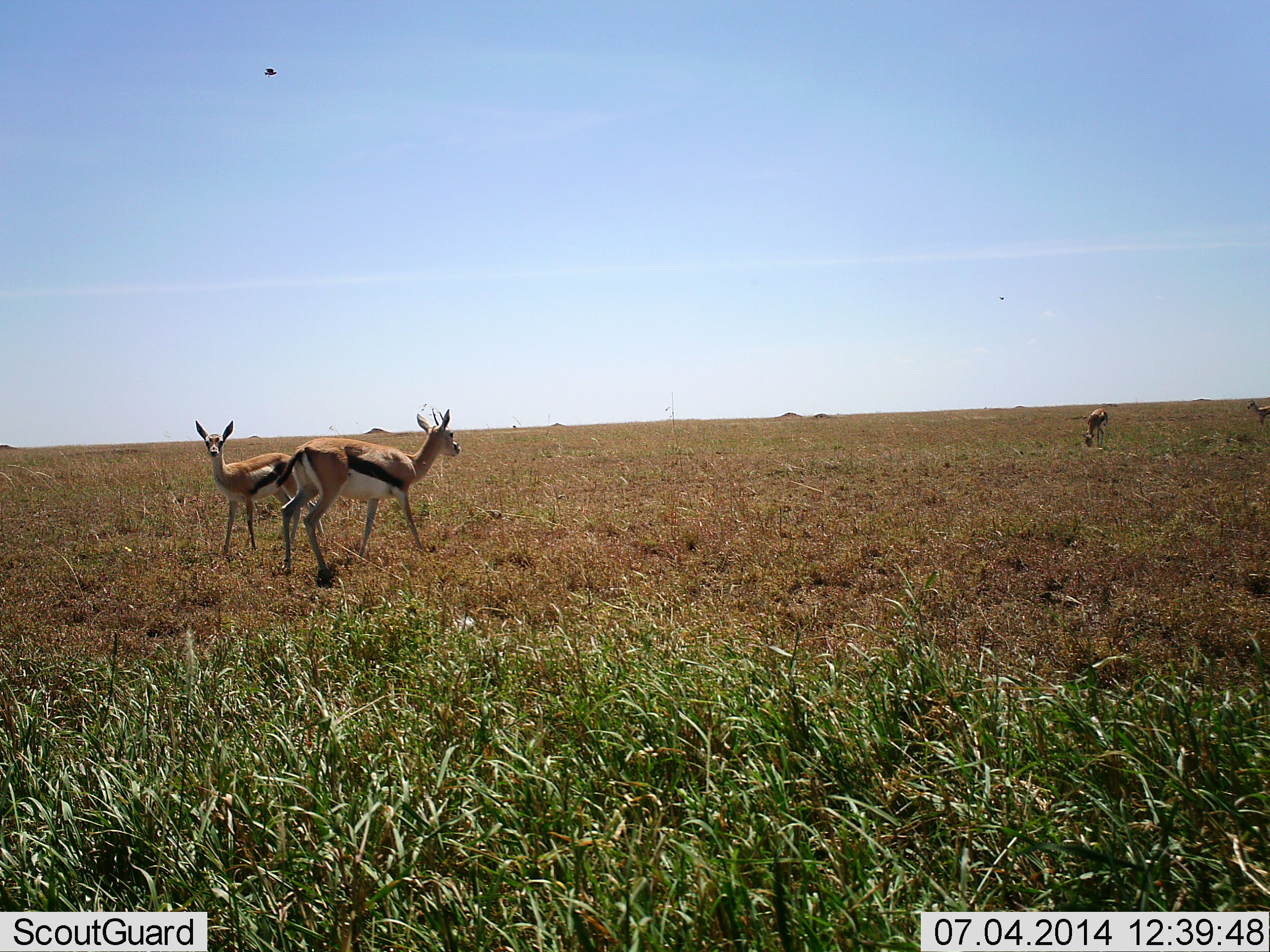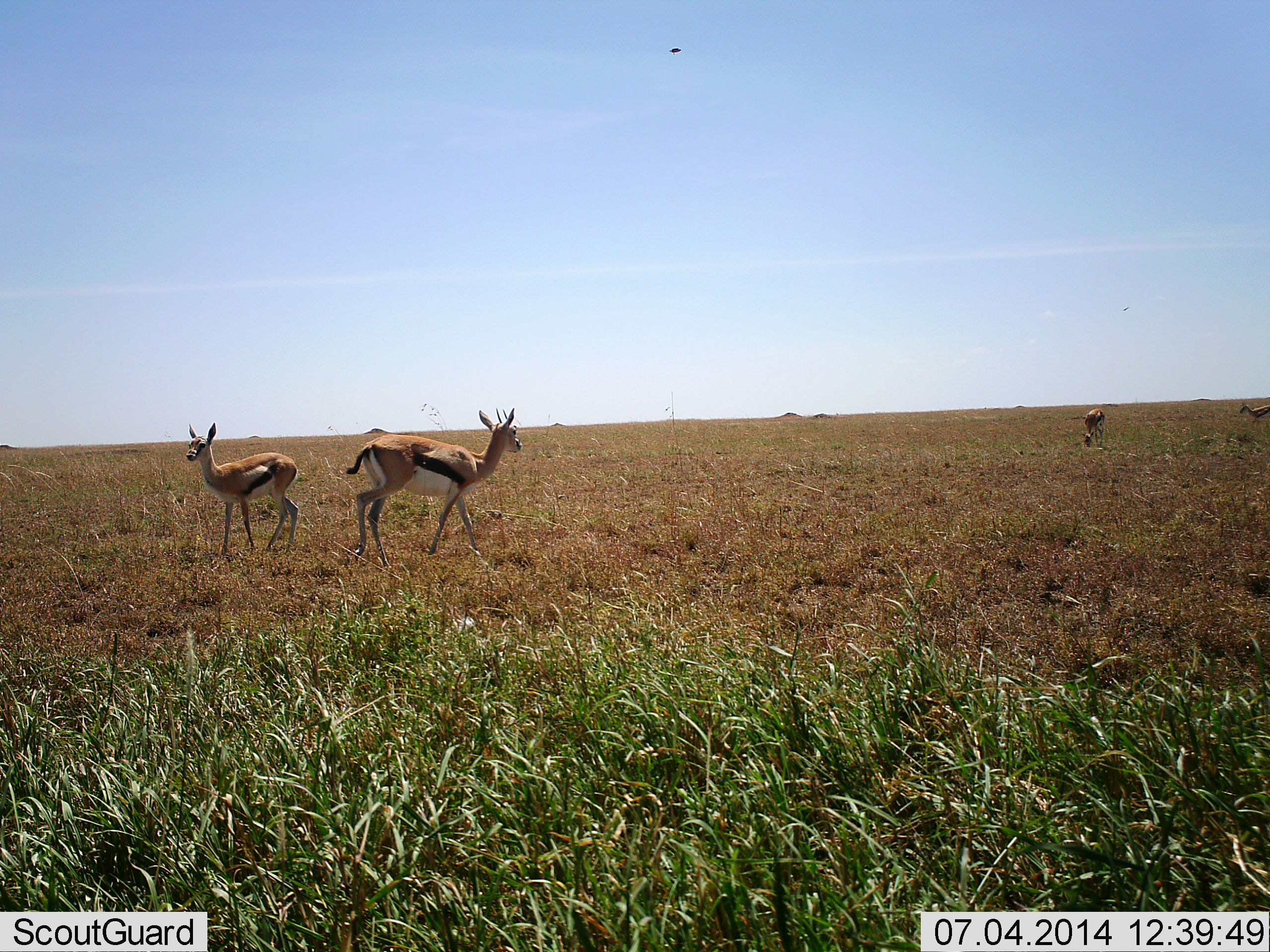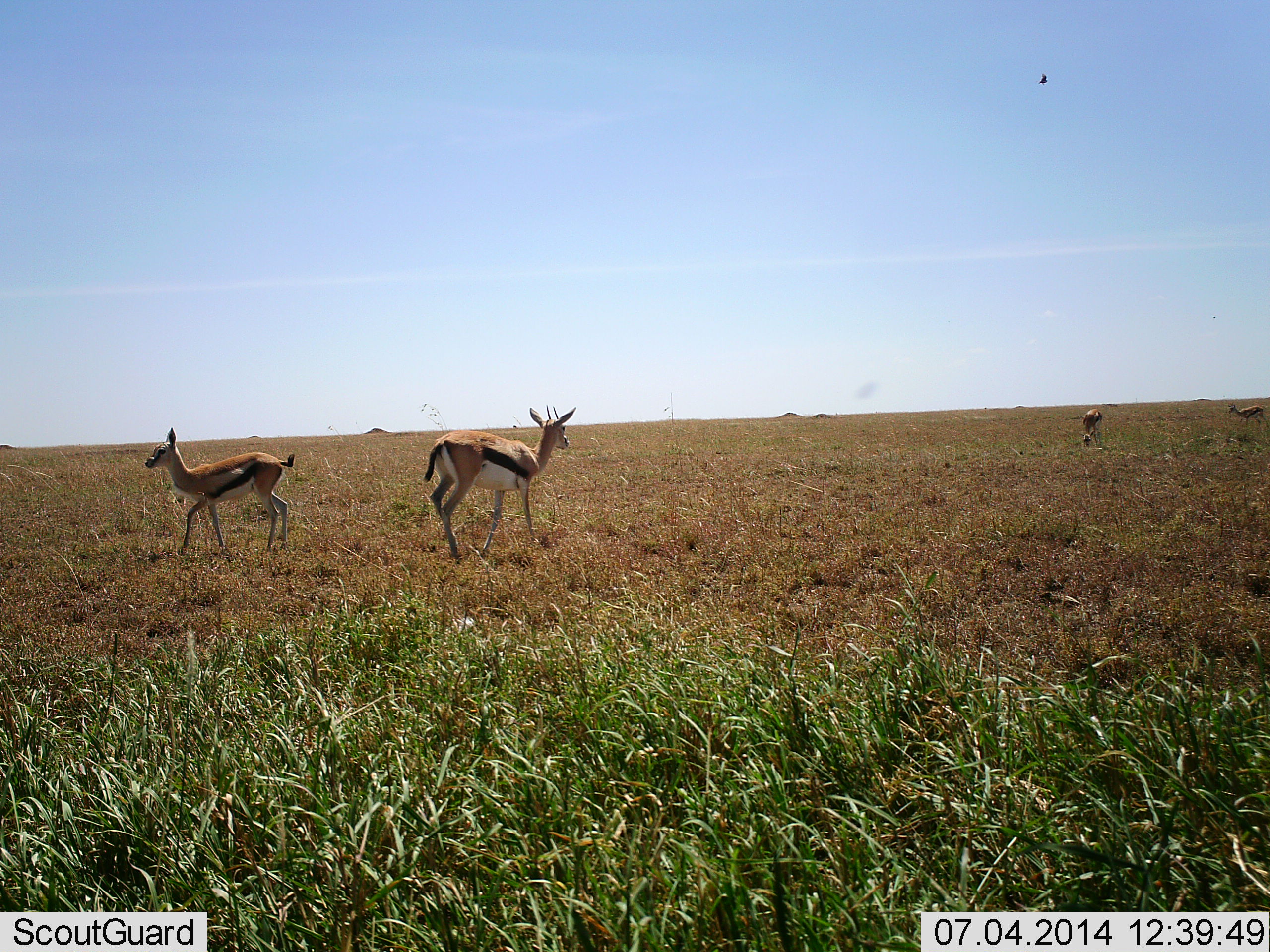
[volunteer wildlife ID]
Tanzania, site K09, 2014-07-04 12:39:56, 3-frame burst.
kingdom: Animalia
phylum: Chordata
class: Mammalia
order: Artiodactyla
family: Bovidae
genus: Eudorcas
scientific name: Eudorcas thomsonii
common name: thomson's gazelle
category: gazellethomsons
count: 4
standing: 45%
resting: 5%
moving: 70%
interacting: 0%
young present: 0%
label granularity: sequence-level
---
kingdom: Animalia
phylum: Chordata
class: Aves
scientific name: Aves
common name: bird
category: otherbird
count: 1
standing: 0%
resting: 0%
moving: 100%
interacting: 0%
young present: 0%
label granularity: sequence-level